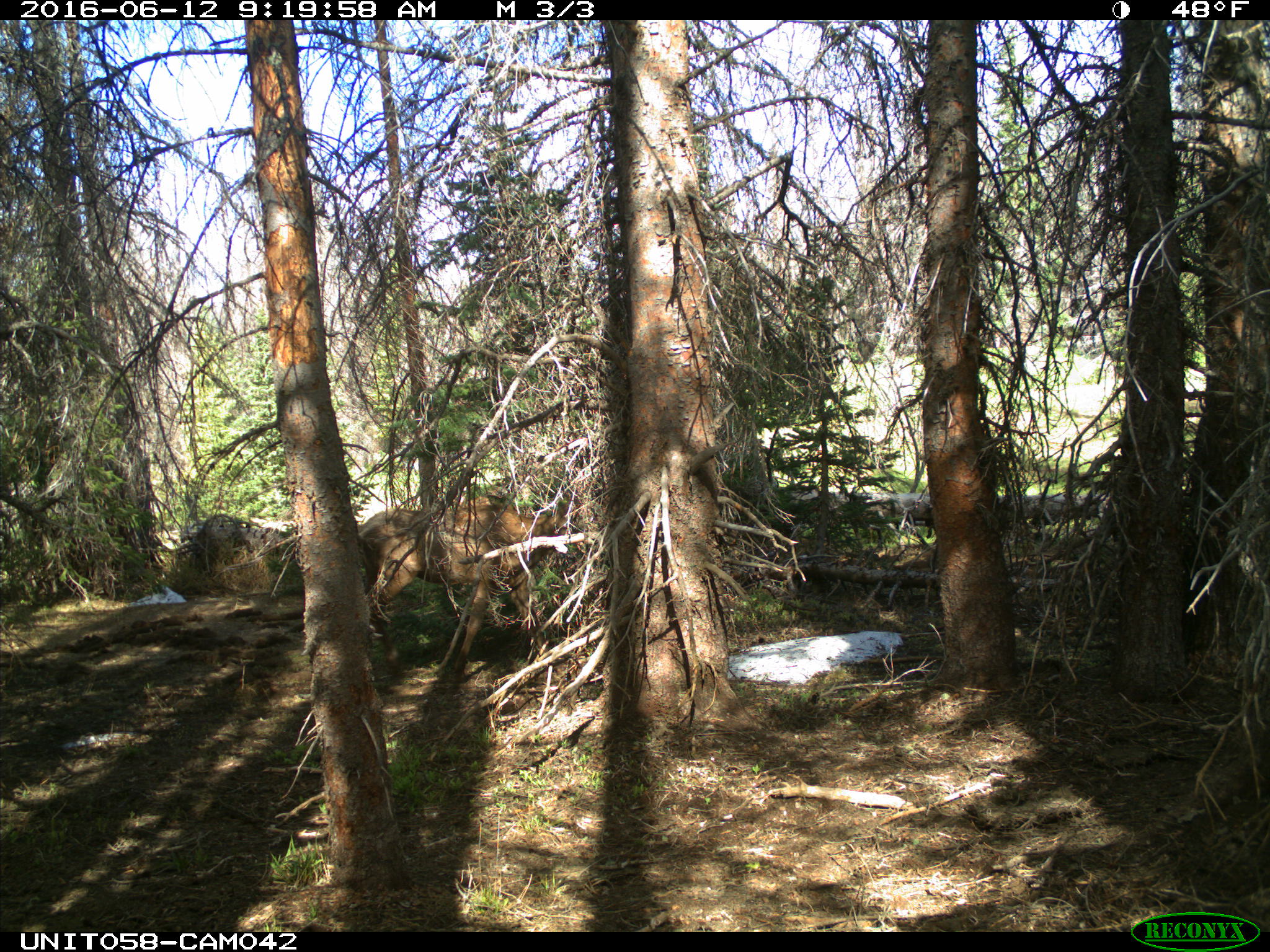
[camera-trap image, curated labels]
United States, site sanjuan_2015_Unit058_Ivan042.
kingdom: Animalia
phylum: Chordata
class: Mammalia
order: Artiodactyla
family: Cervidae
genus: Cervus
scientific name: Cervus elaphus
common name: red deer